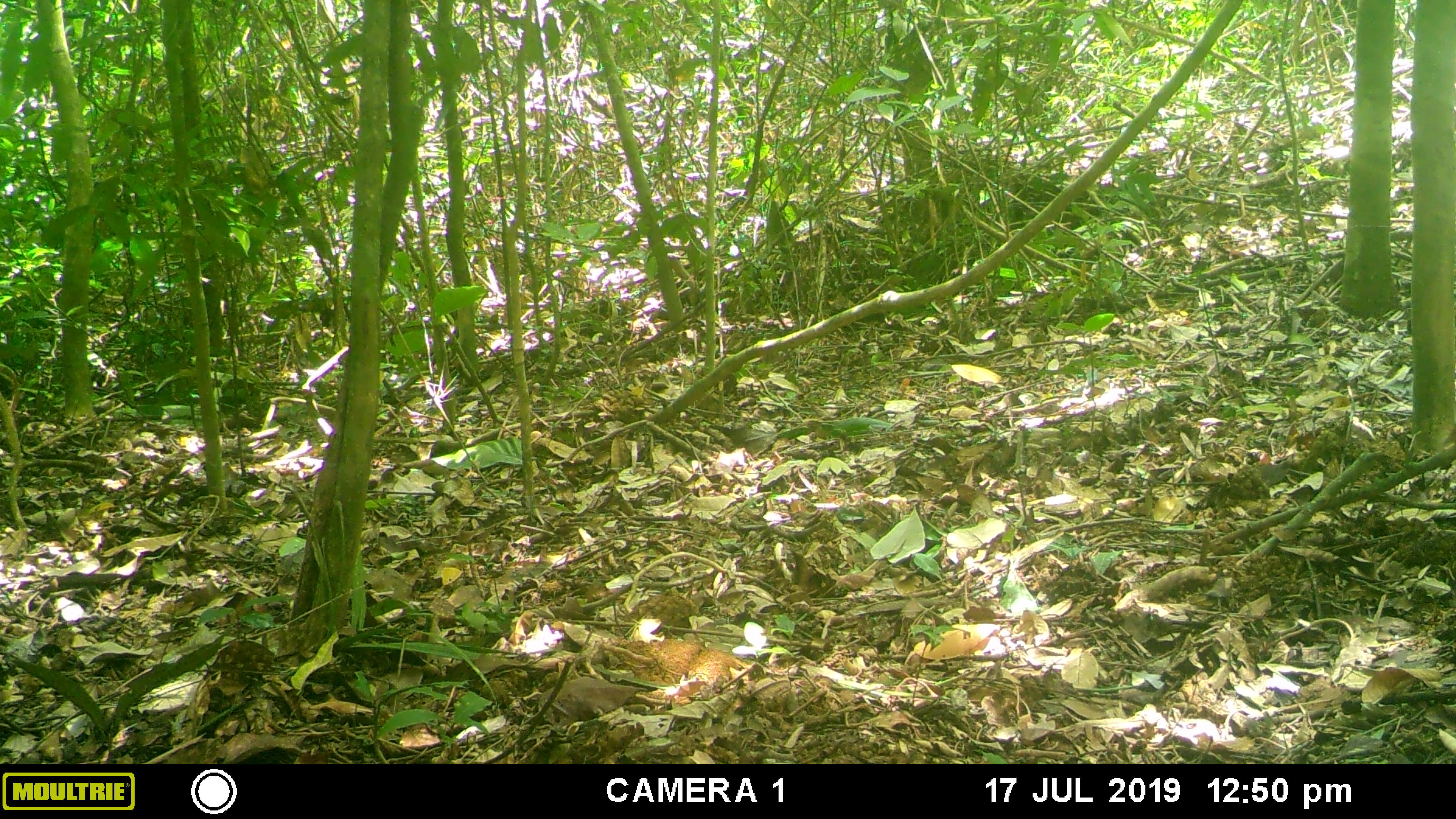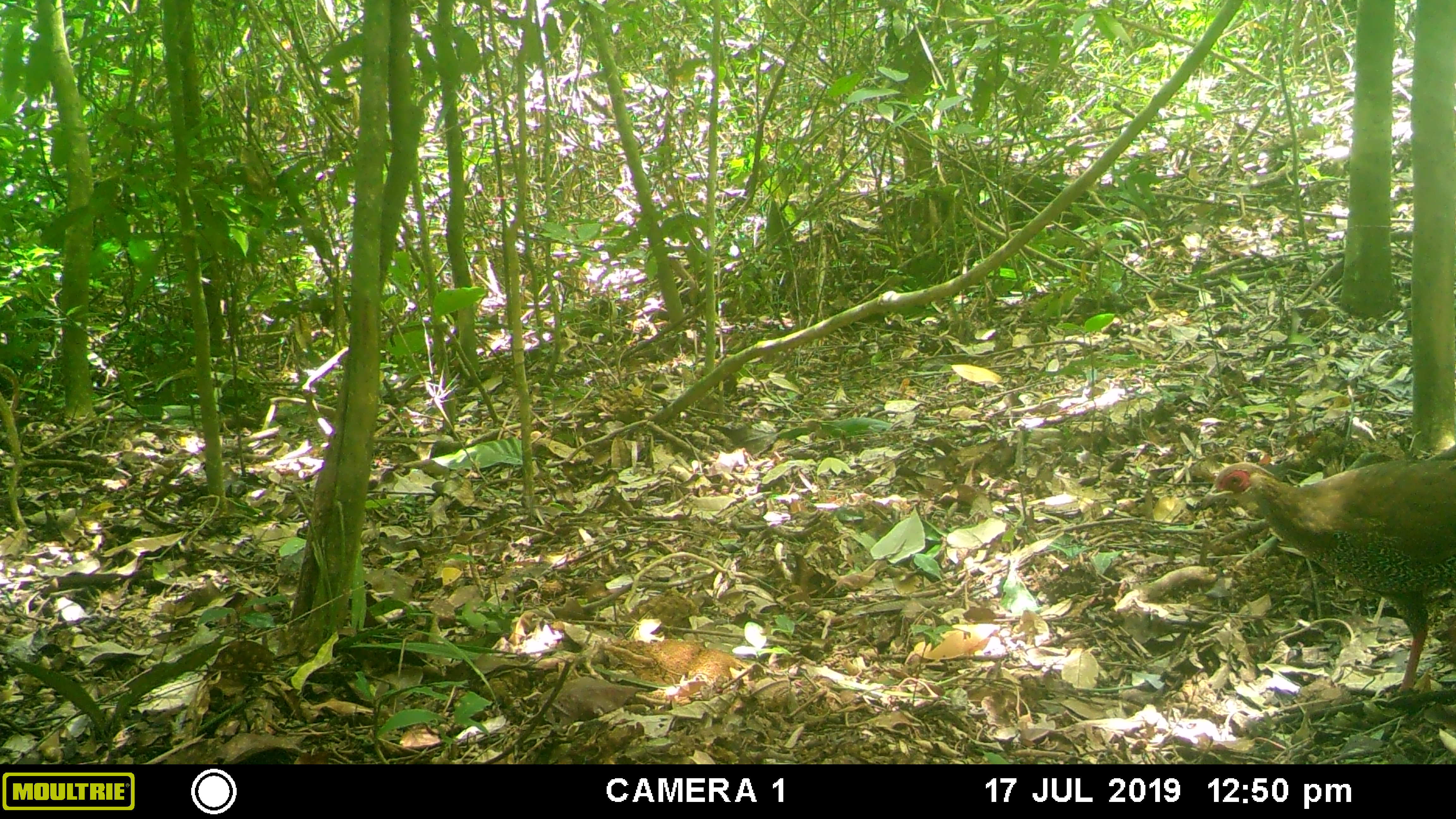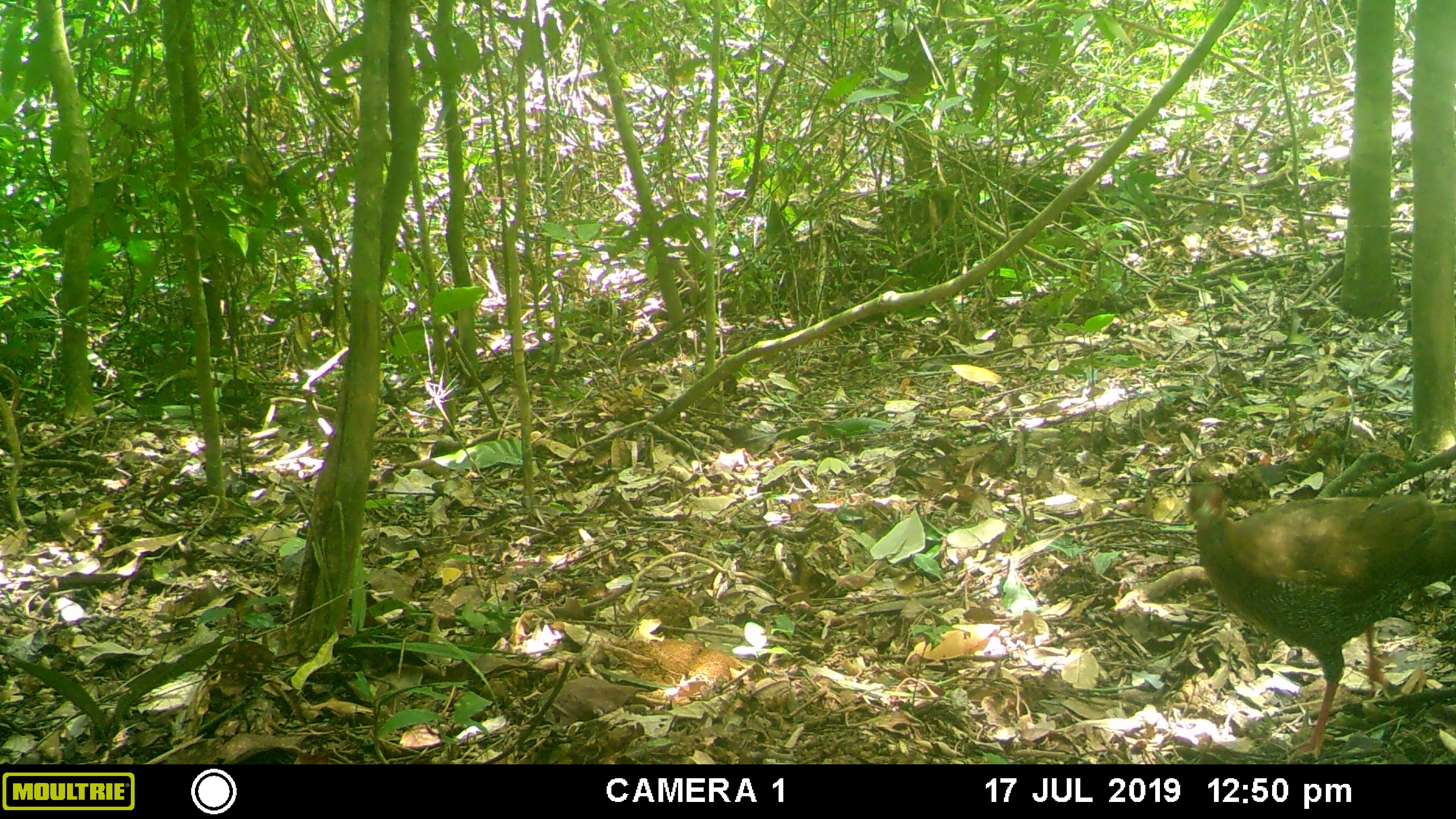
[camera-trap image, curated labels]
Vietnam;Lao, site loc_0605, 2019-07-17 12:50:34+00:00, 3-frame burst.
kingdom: Animalia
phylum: Chordata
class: Aves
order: Galliformes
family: Phasianidae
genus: Lophura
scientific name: Lophura nycthemera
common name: silver pheasant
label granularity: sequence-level